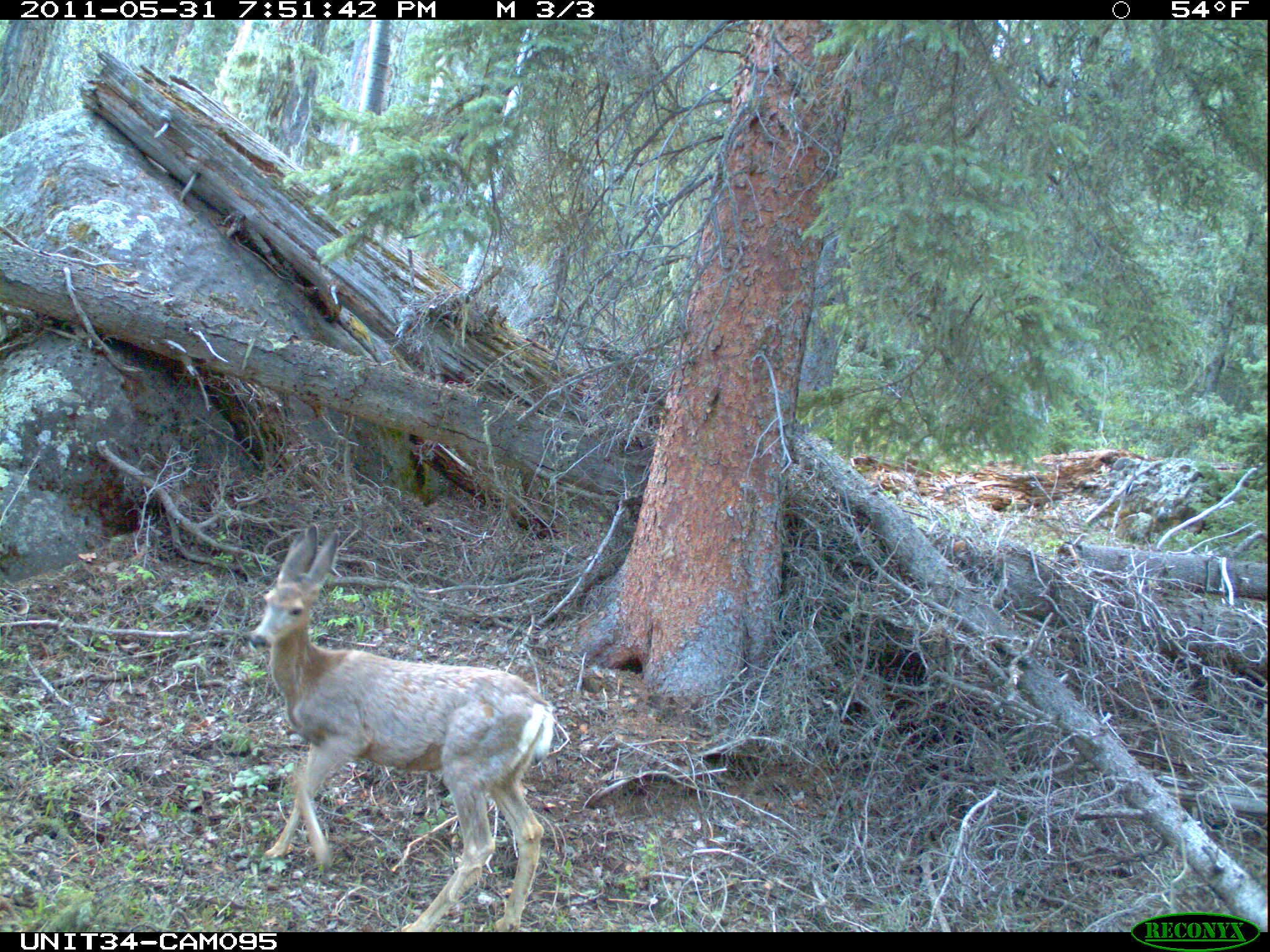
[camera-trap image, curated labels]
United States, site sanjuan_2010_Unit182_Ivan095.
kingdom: Animalia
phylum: Chordata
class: Mammalia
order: Artiodactyla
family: Cervidae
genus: Odocoileus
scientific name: Odocoileus hemionus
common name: mule deer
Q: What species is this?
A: Odocoileus hemionus (mule deer).